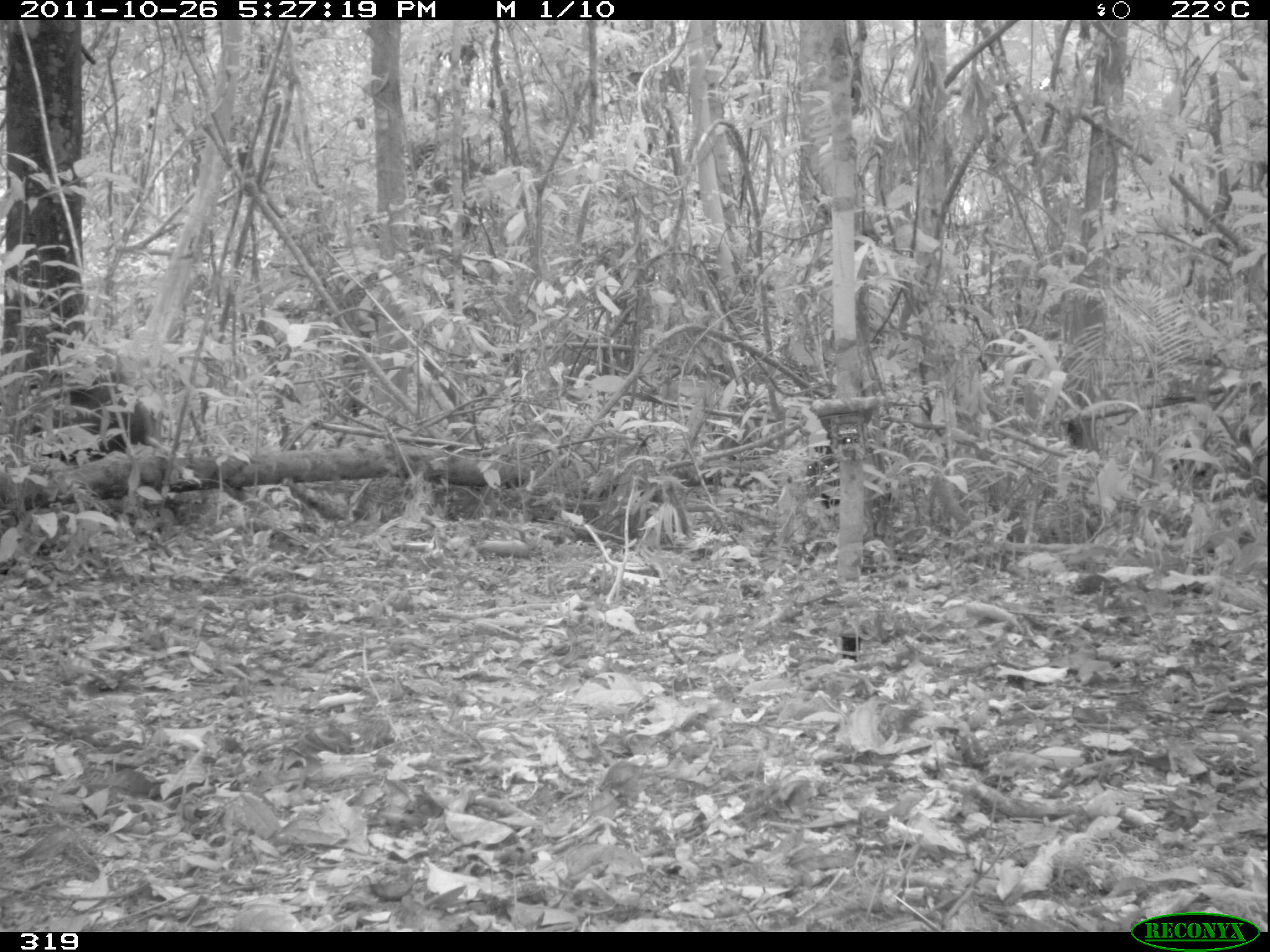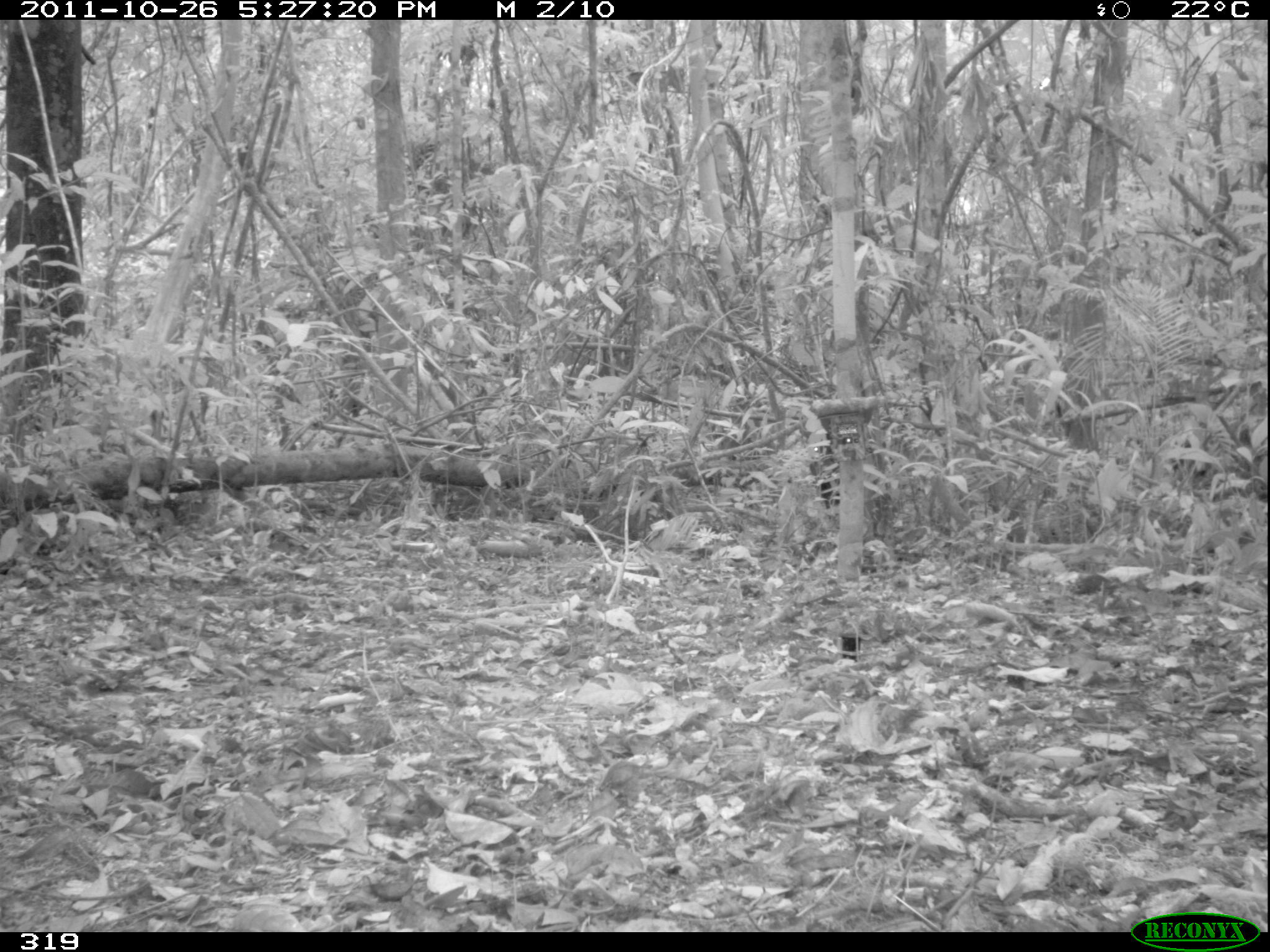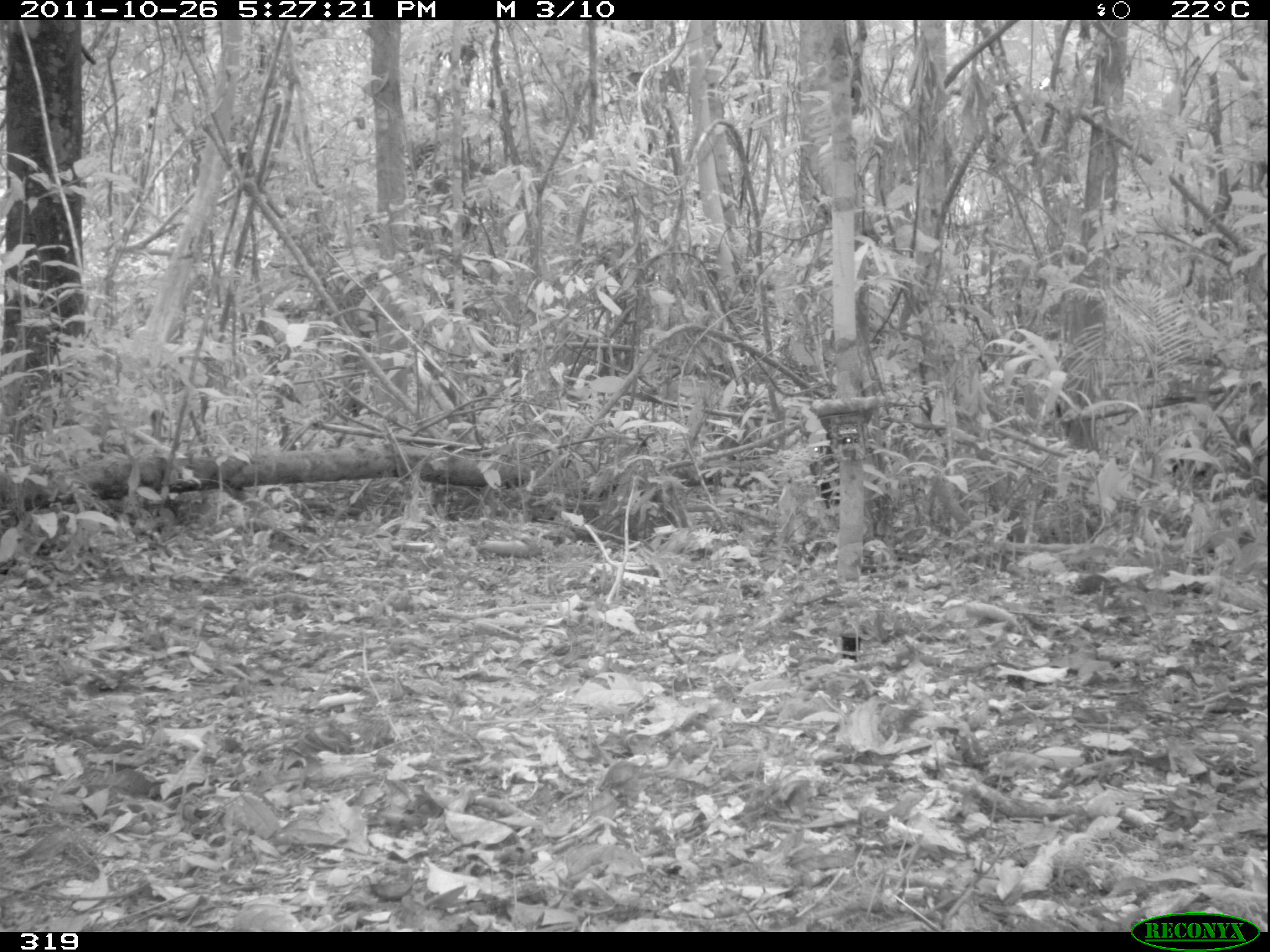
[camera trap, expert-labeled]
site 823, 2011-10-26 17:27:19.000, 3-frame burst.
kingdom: Animalia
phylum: Chordata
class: Mammalia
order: Artiodactyla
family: Tayassuidae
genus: Pecari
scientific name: Pecari tajacu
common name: collared peccary